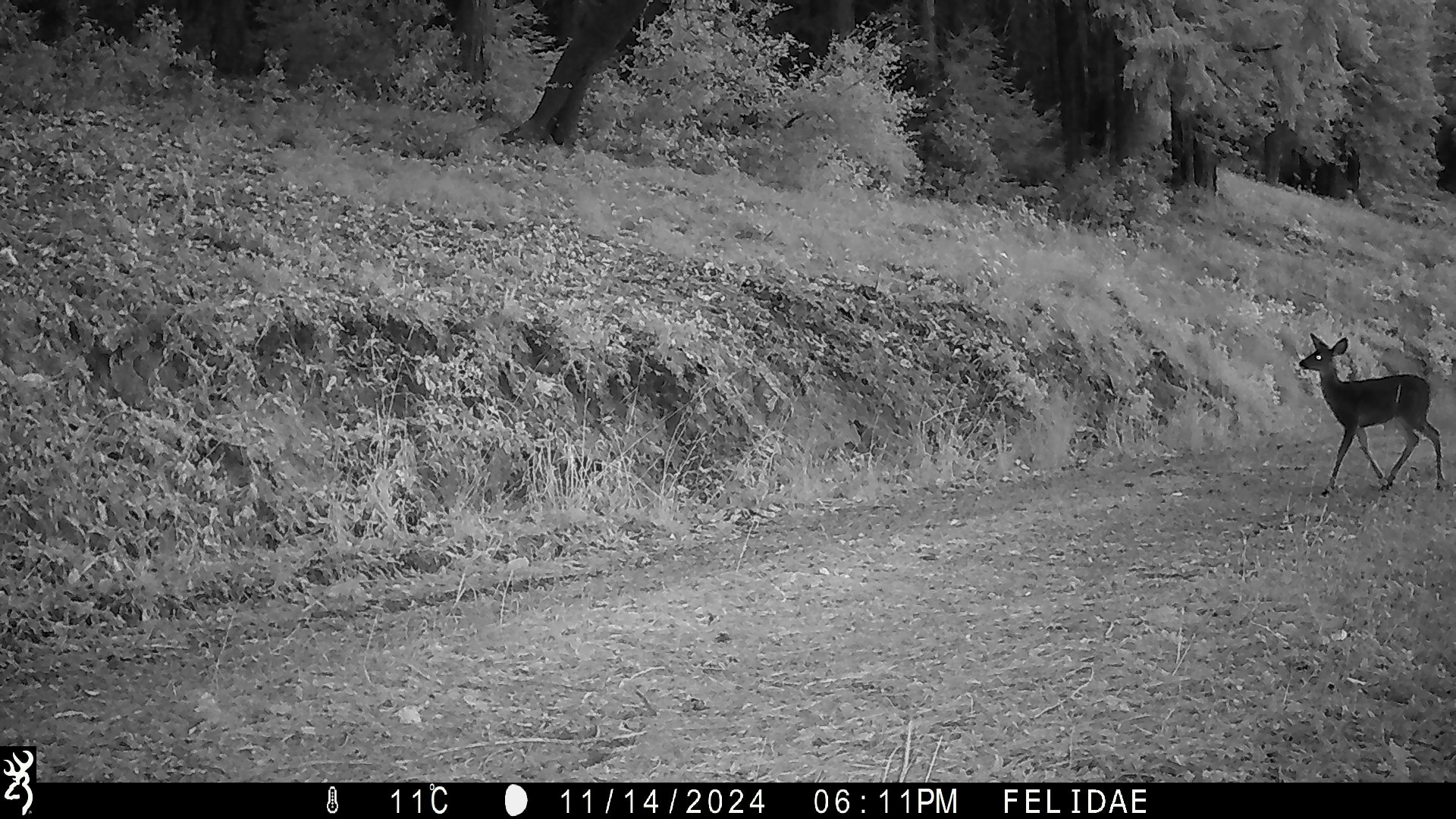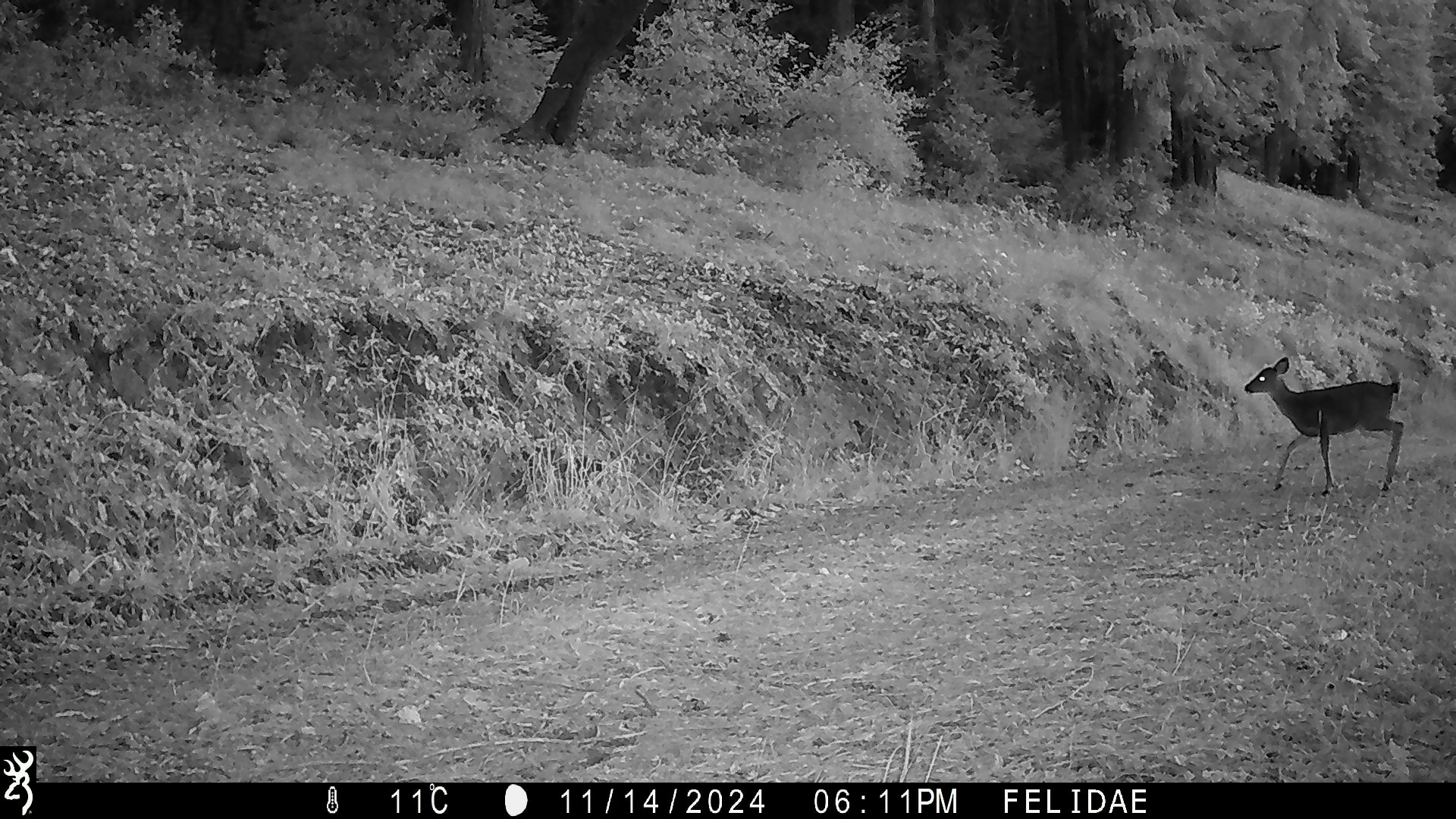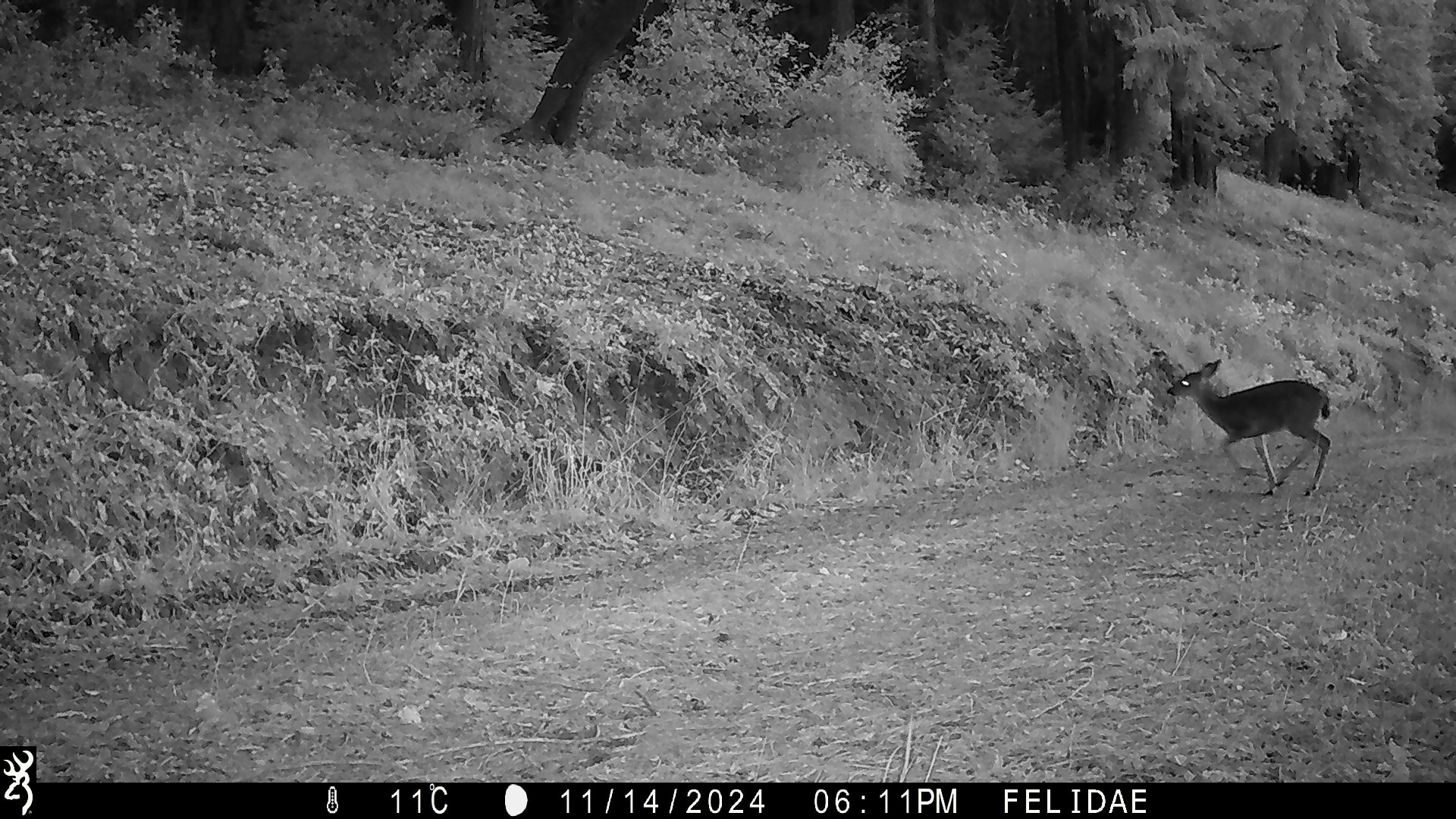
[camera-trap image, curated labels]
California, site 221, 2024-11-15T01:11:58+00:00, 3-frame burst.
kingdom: Animalia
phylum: Chordata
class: Mammalia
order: Artiodactyla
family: Cervidae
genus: Odocoileus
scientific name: Odocoileus hemionus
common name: mule deer